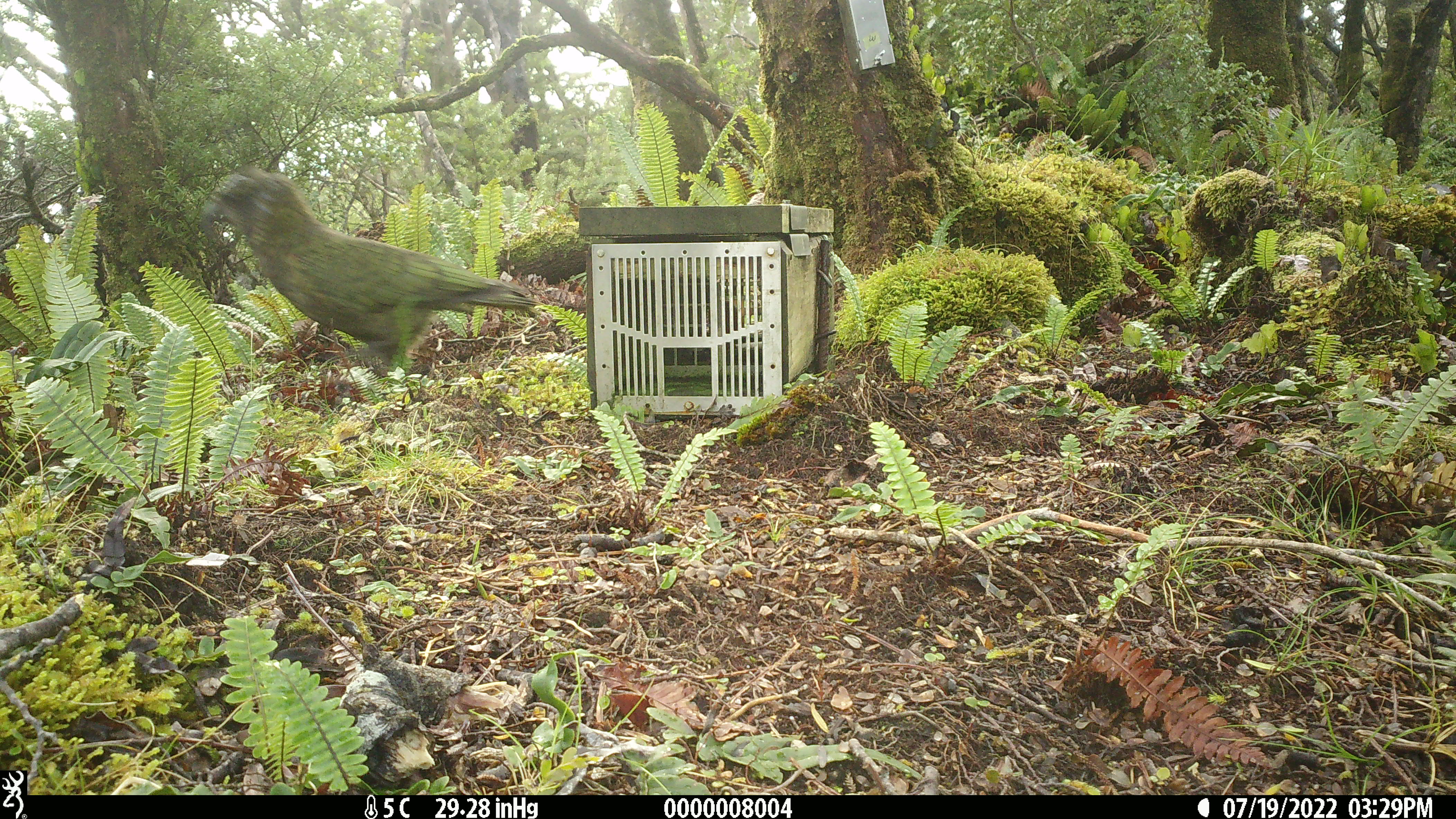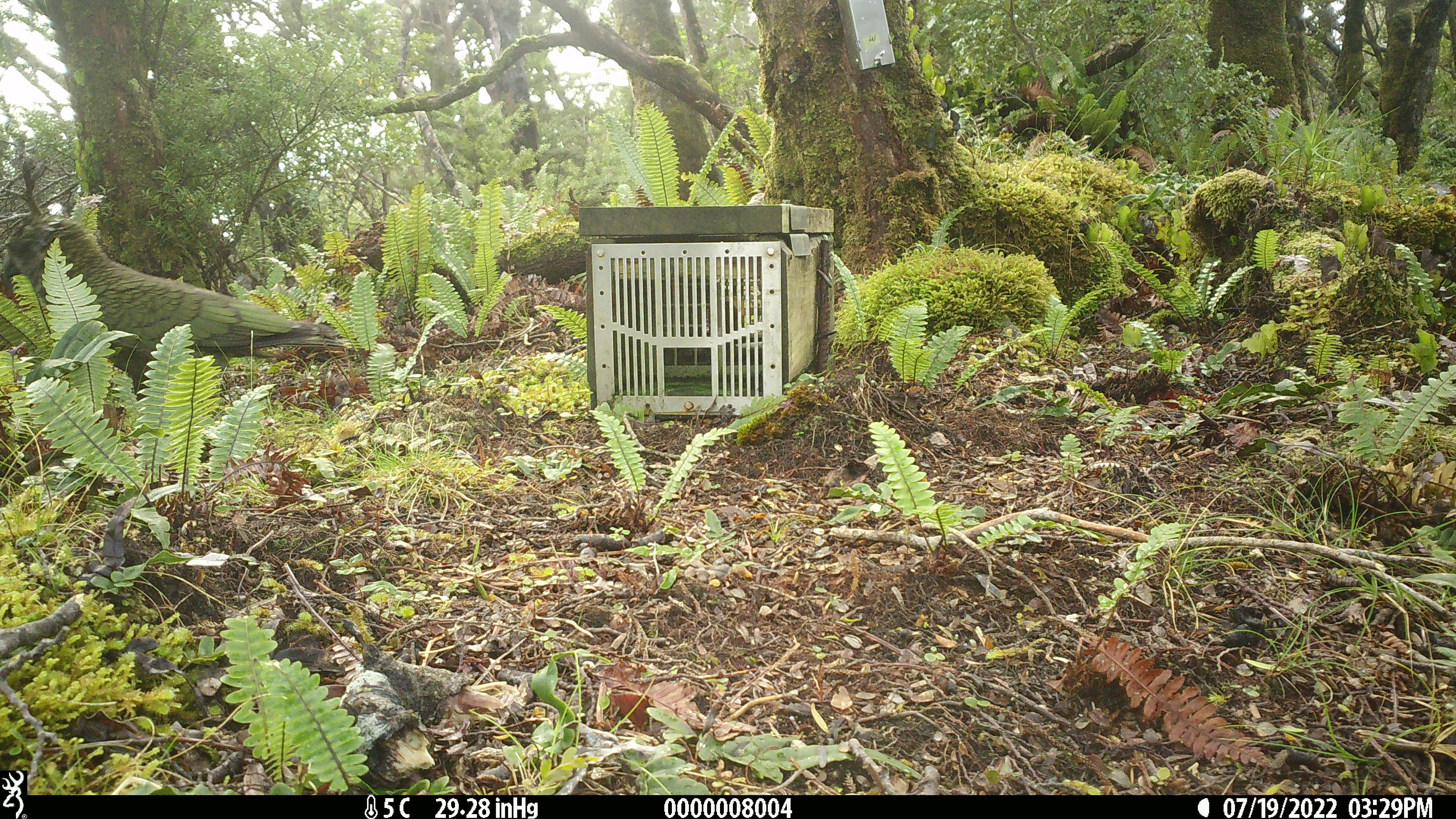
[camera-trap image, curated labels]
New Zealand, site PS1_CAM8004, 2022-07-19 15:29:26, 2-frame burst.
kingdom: Animalia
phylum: Chordata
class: Aves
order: Psittaciformes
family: Strigopidae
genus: Nestor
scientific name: Nestor notabilis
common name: kea